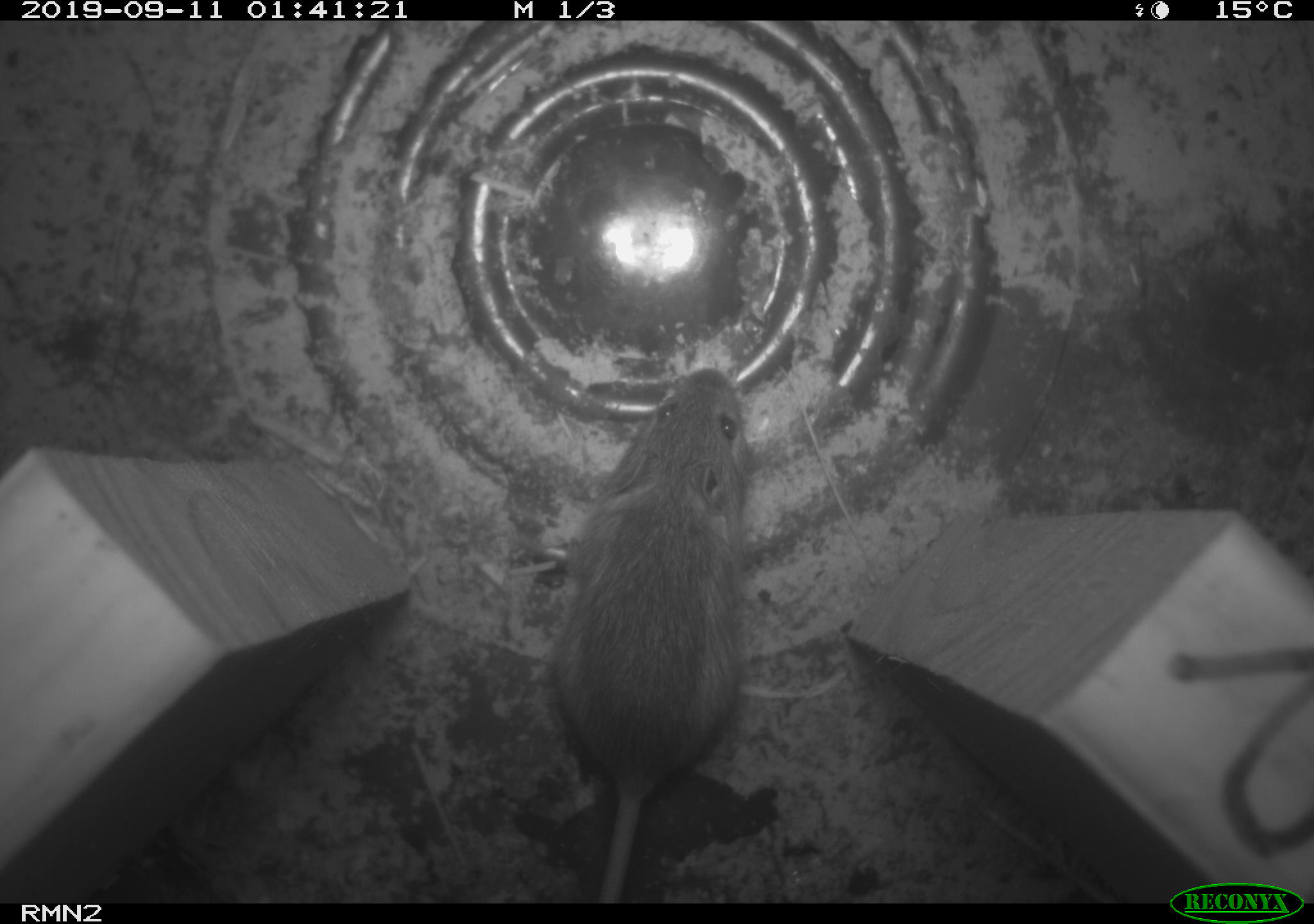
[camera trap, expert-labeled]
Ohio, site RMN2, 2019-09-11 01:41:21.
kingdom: Animalia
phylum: Chordata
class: Mammalia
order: Rodentia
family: Zapodidae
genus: Napaeozapus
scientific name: Napaeozapus insignis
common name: woodland jumping mouse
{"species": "woodland jumping mouse (Napaeozapus insignis)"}